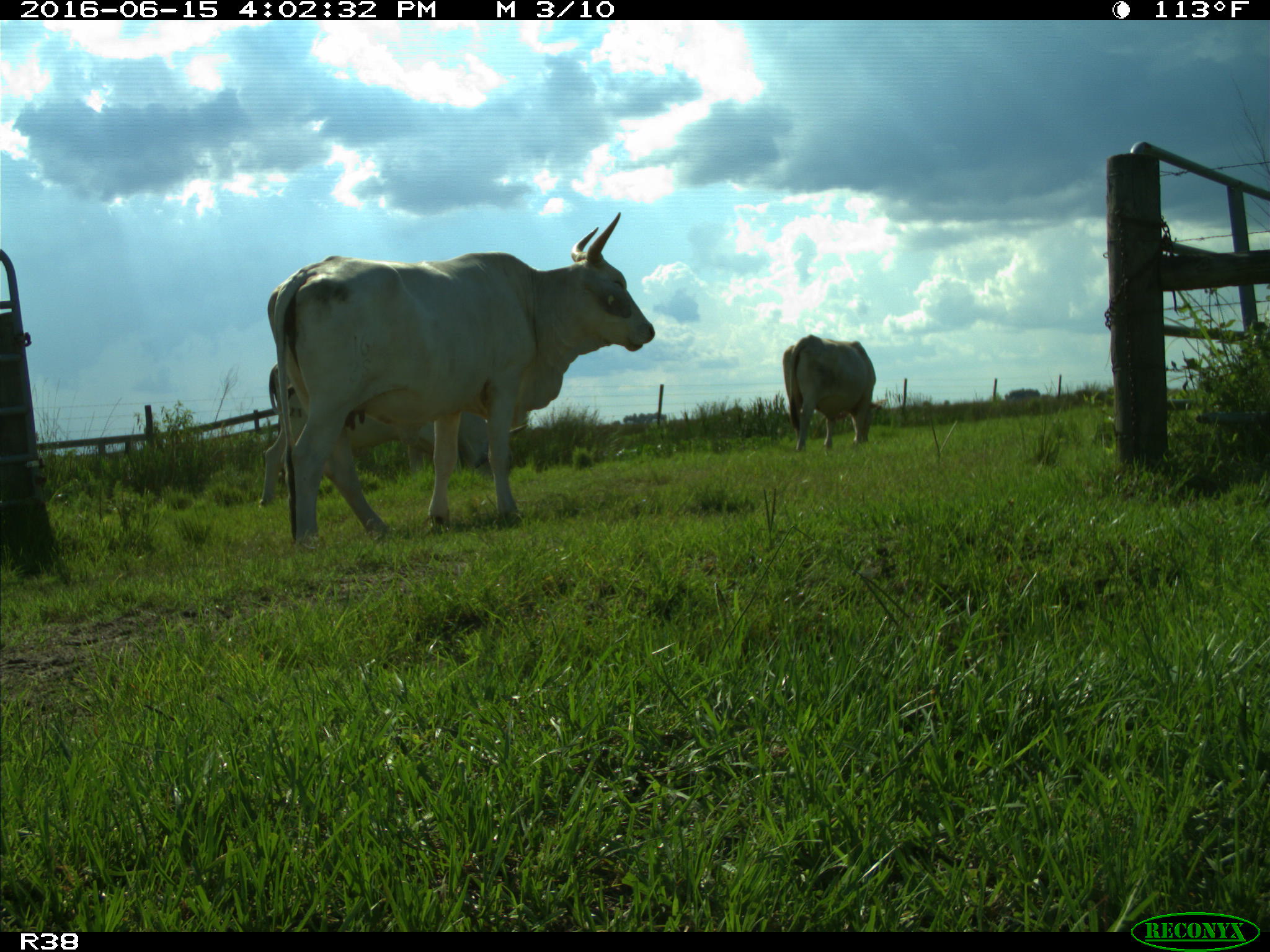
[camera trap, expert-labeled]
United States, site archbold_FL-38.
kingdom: Animalia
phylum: Chordata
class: Mammalia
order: Artiodactyla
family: Bovidae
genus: Bos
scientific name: Bos taurus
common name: domestic cow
Bos taurus (domestic cow).